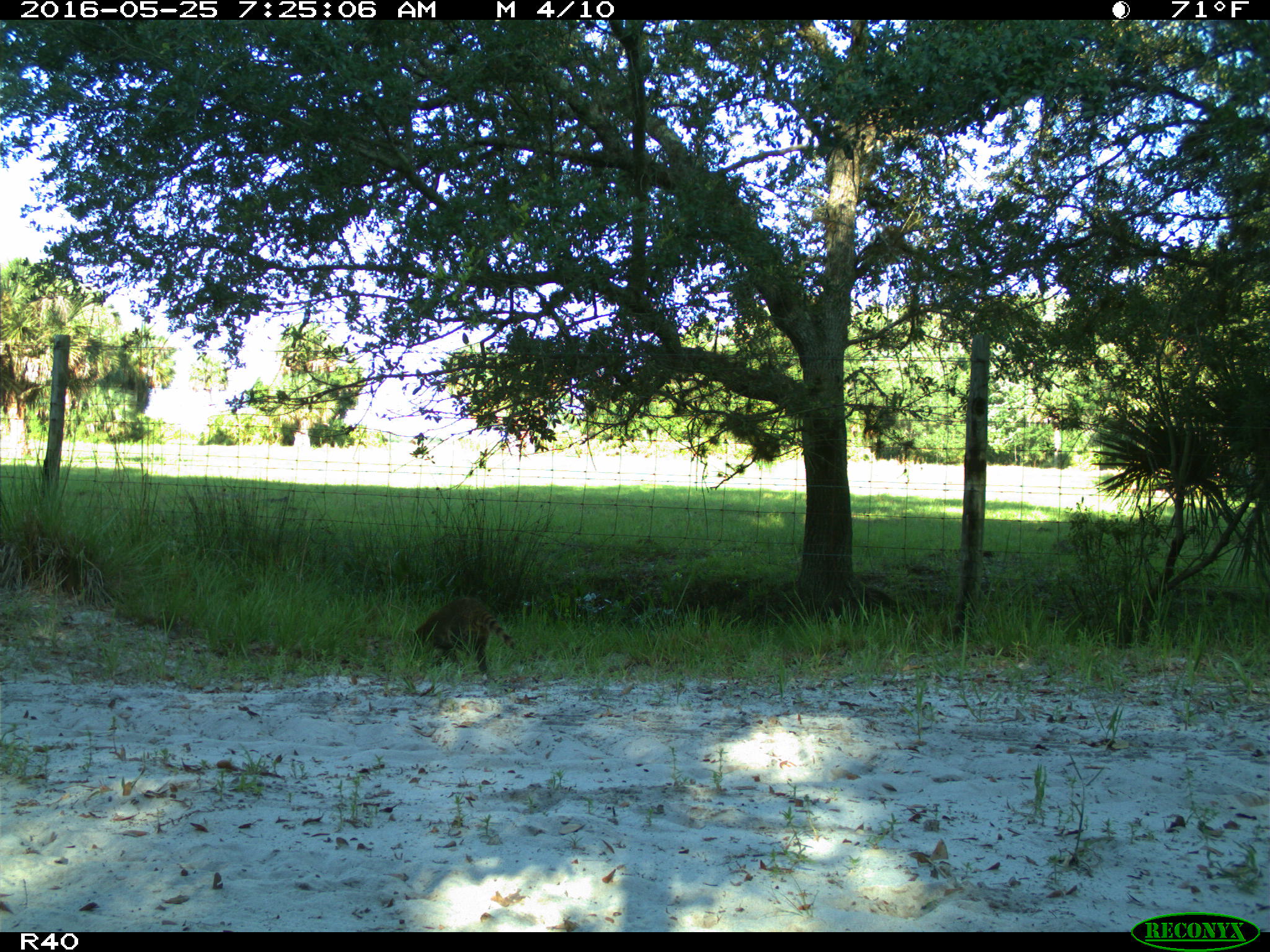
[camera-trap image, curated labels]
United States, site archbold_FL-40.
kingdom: Animalia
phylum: Chordata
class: Mammalia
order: Carnivora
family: Procyonidae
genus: Procyon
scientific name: Procyon lotor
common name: common raccoon